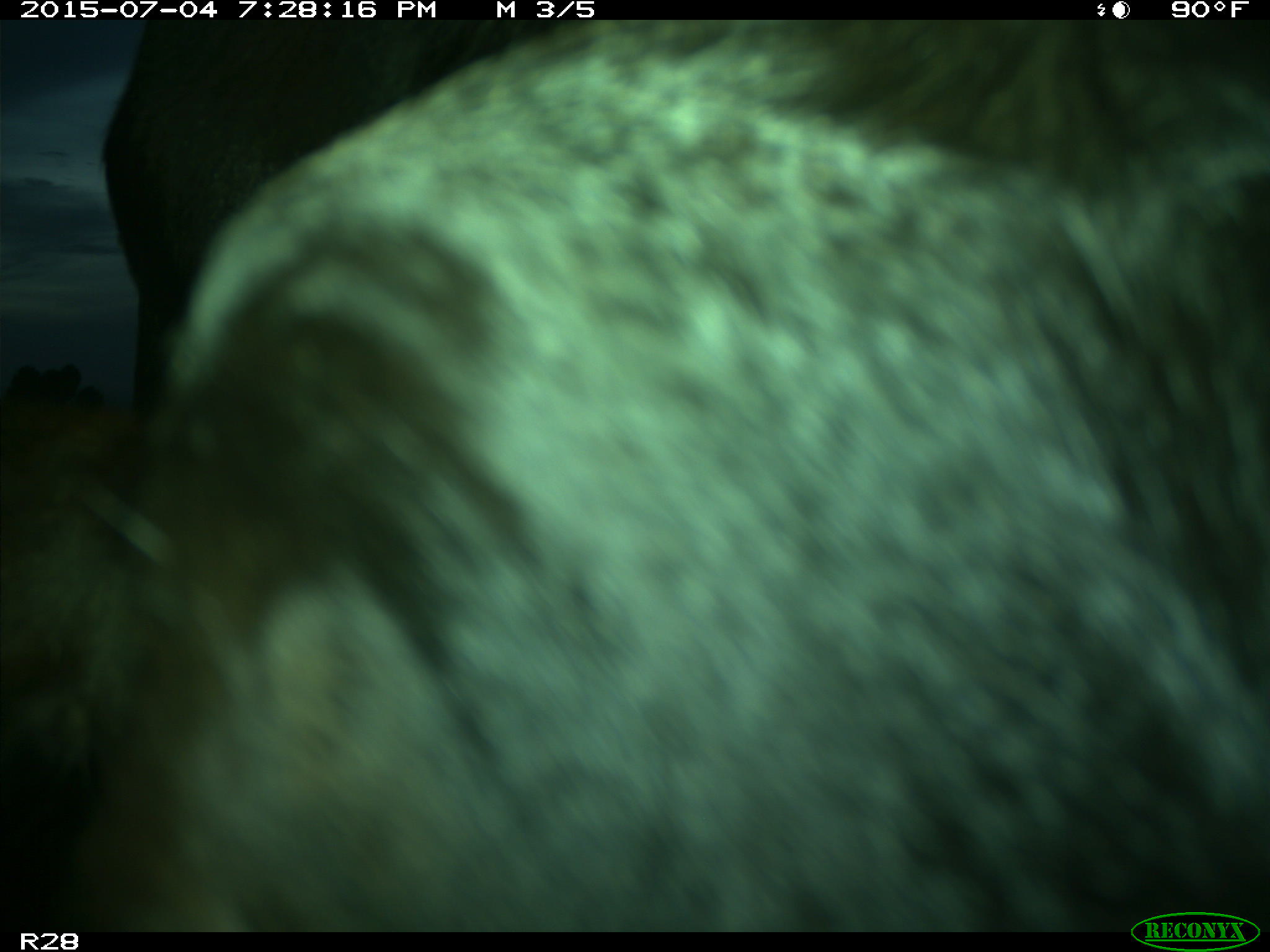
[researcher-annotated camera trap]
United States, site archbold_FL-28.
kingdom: Animalia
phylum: Chordata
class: Mammalia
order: Artiodactyla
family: Bovidae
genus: Bos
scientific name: Bos taurus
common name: domestic cow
Bos taurus (domestic cow).